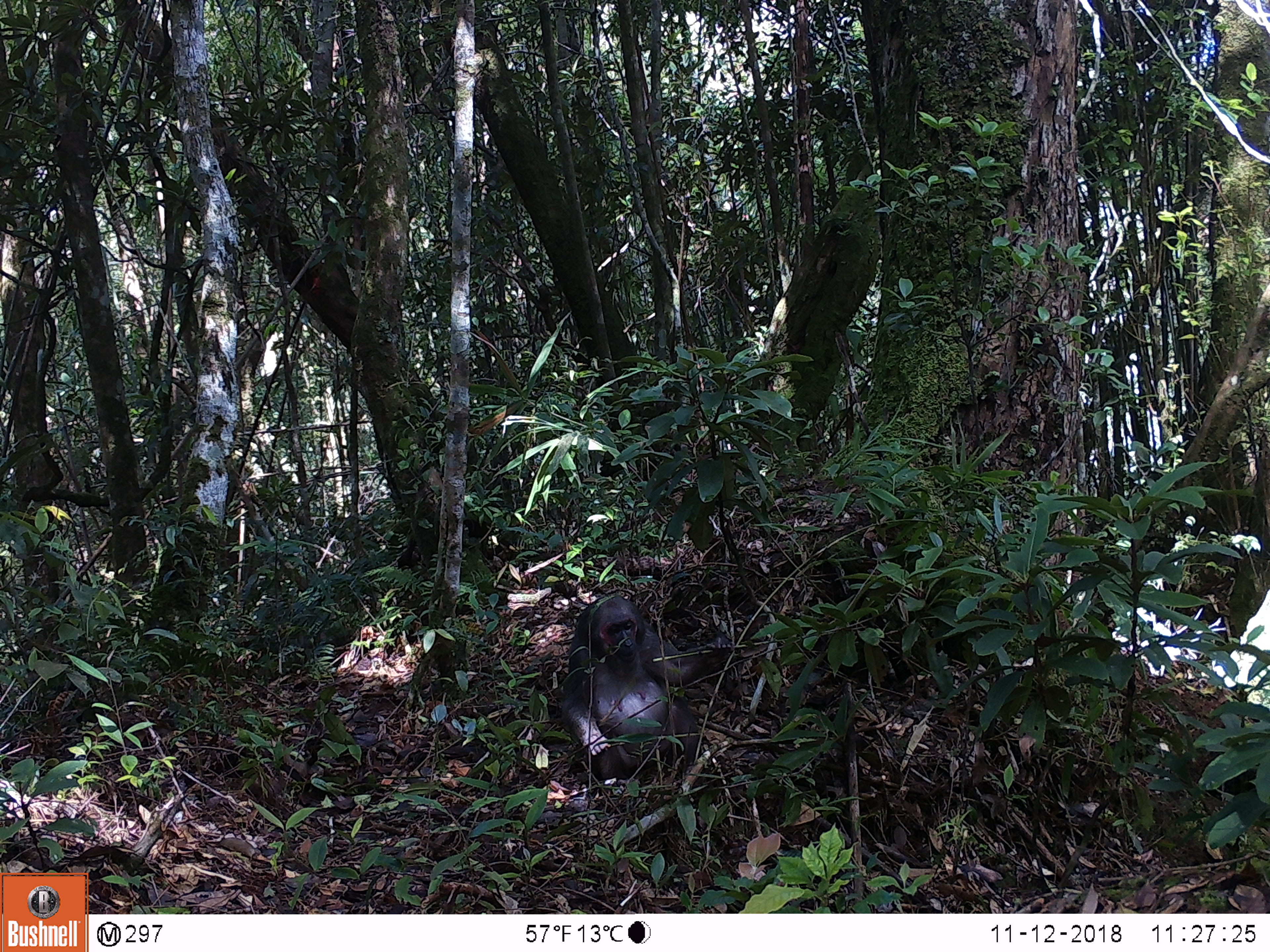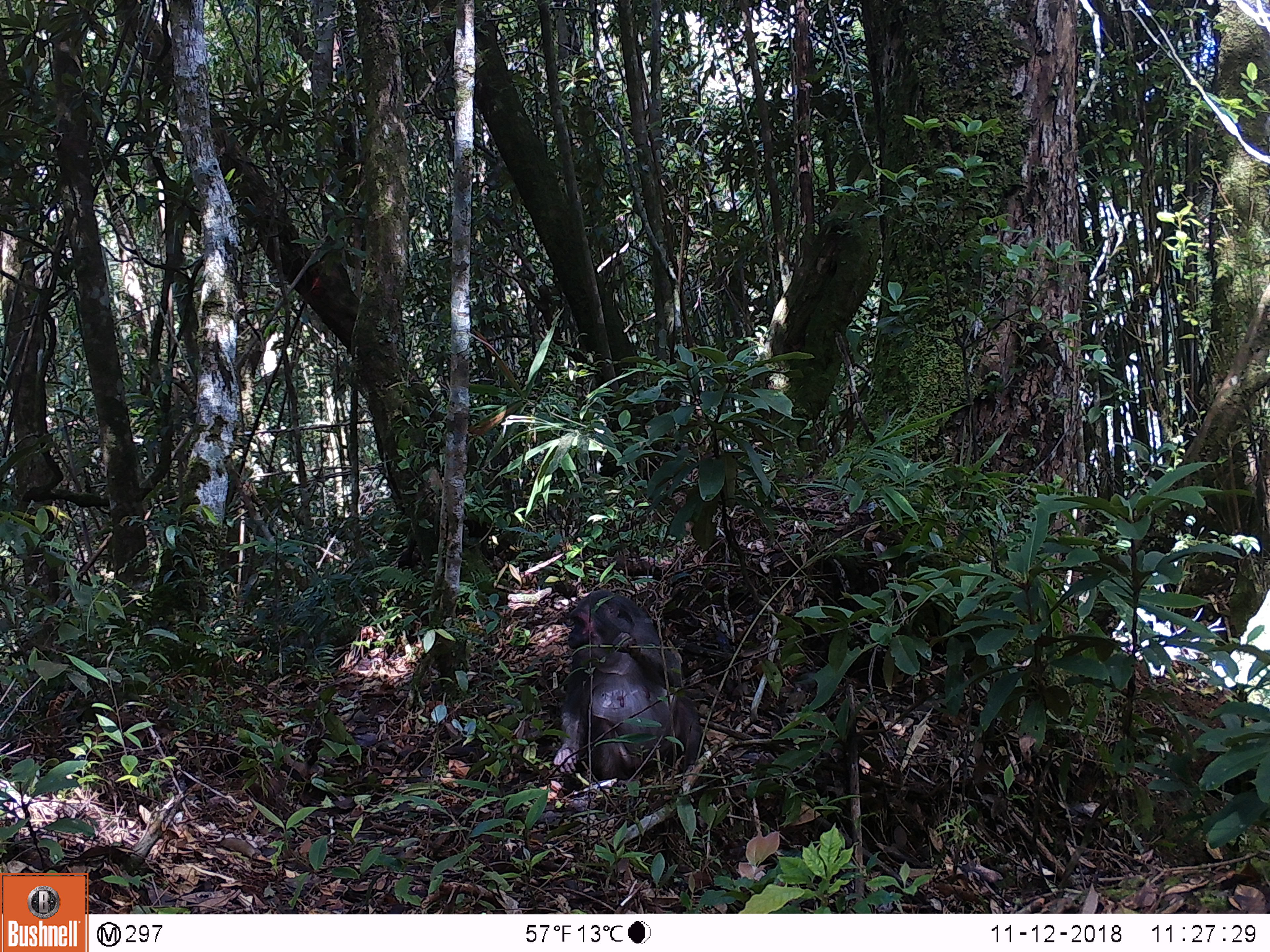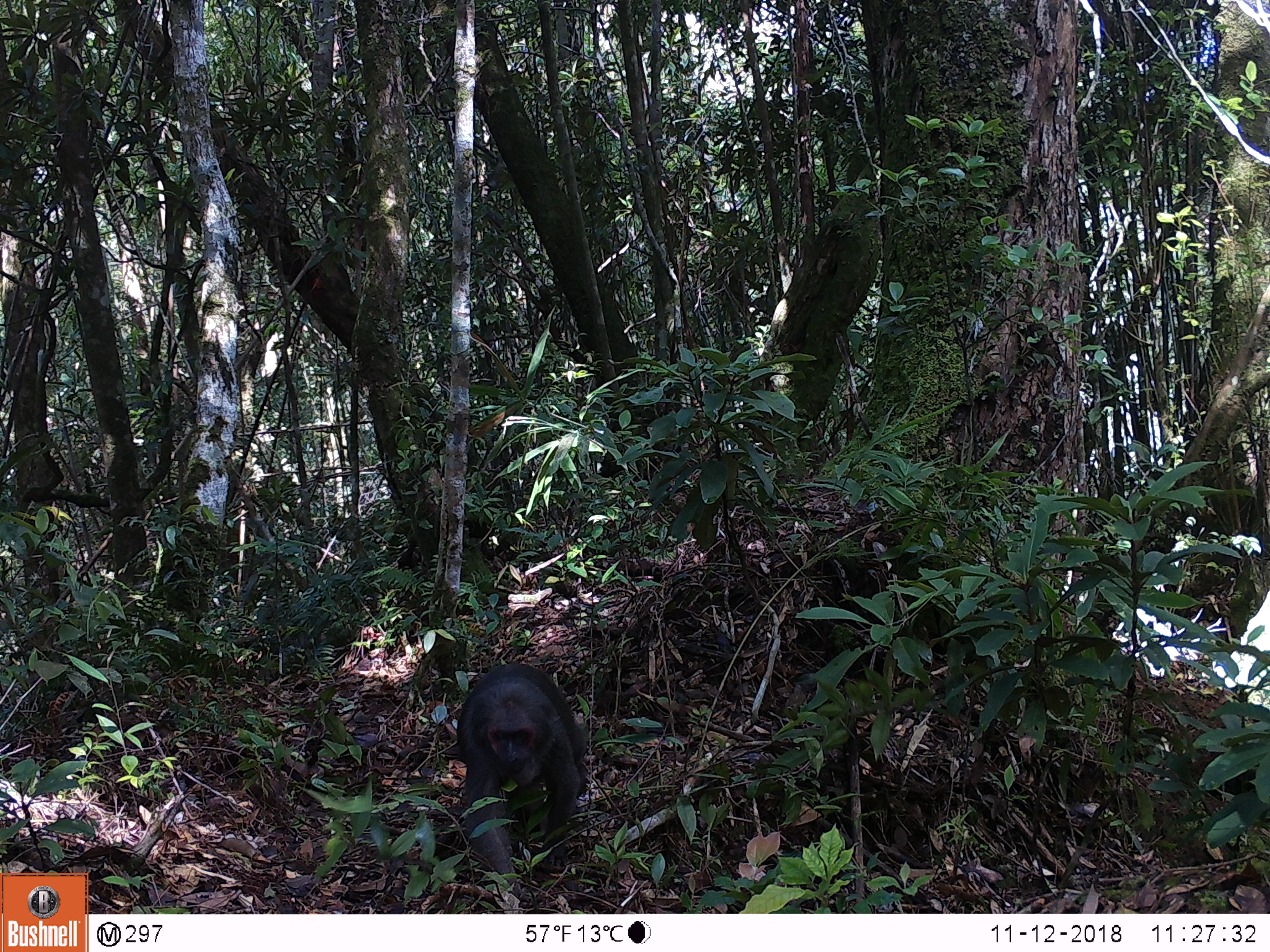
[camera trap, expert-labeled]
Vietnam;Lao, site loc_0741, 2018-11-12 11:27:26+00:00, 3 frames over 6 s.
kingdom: Animalia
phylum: Chordata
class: Mammalia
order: Primates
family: Cercopithecidae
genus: Macaca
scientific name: Macaca arctoides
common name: stump-tailed macaque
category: stump tailed macaque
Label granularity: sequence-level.